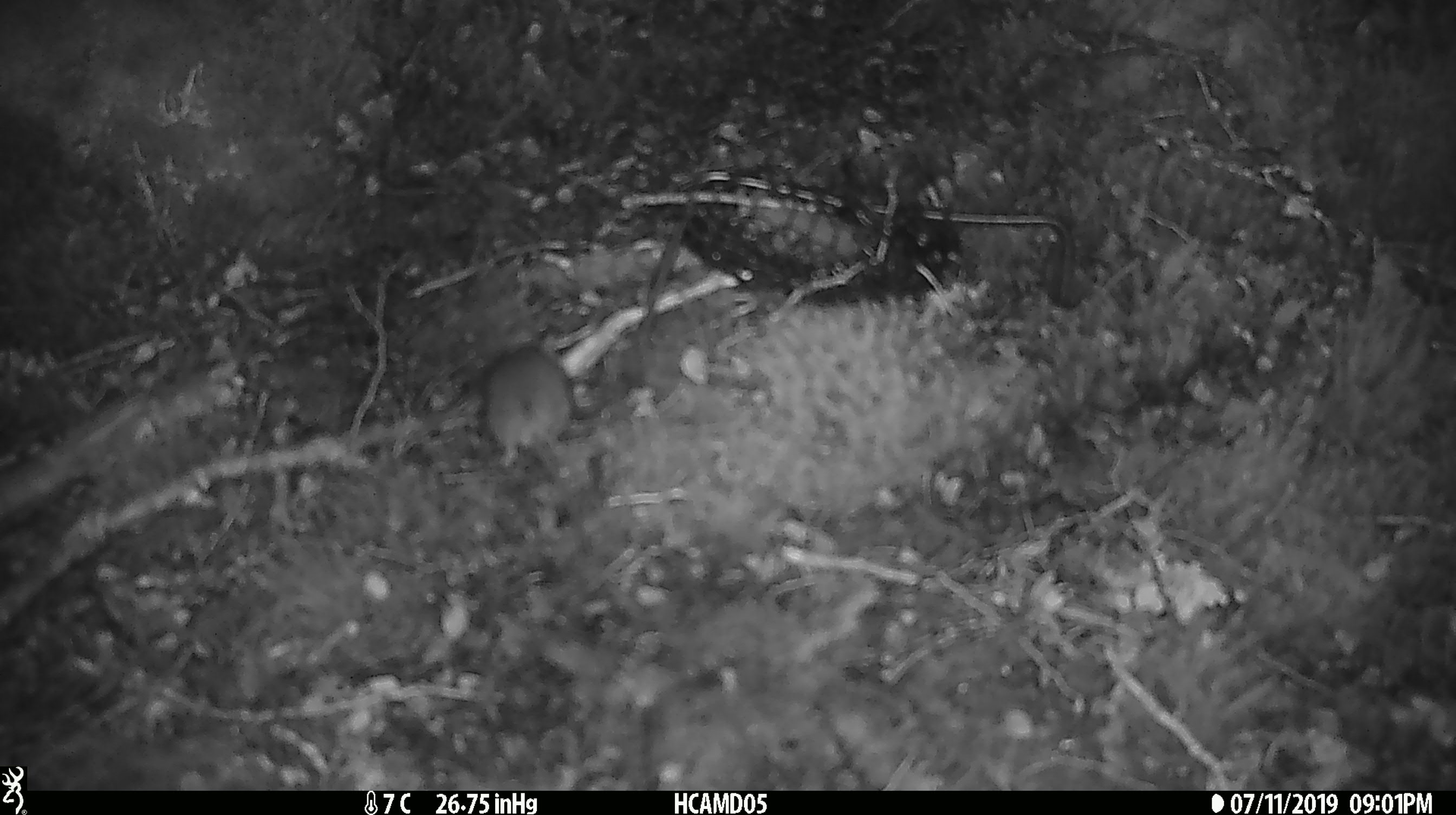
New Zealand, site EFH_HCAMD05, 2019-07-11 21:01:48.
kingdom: Animalia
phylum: Chordata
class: Mammalia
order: Rodentia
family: Muridae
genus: Mus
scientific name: Mus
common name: mouse